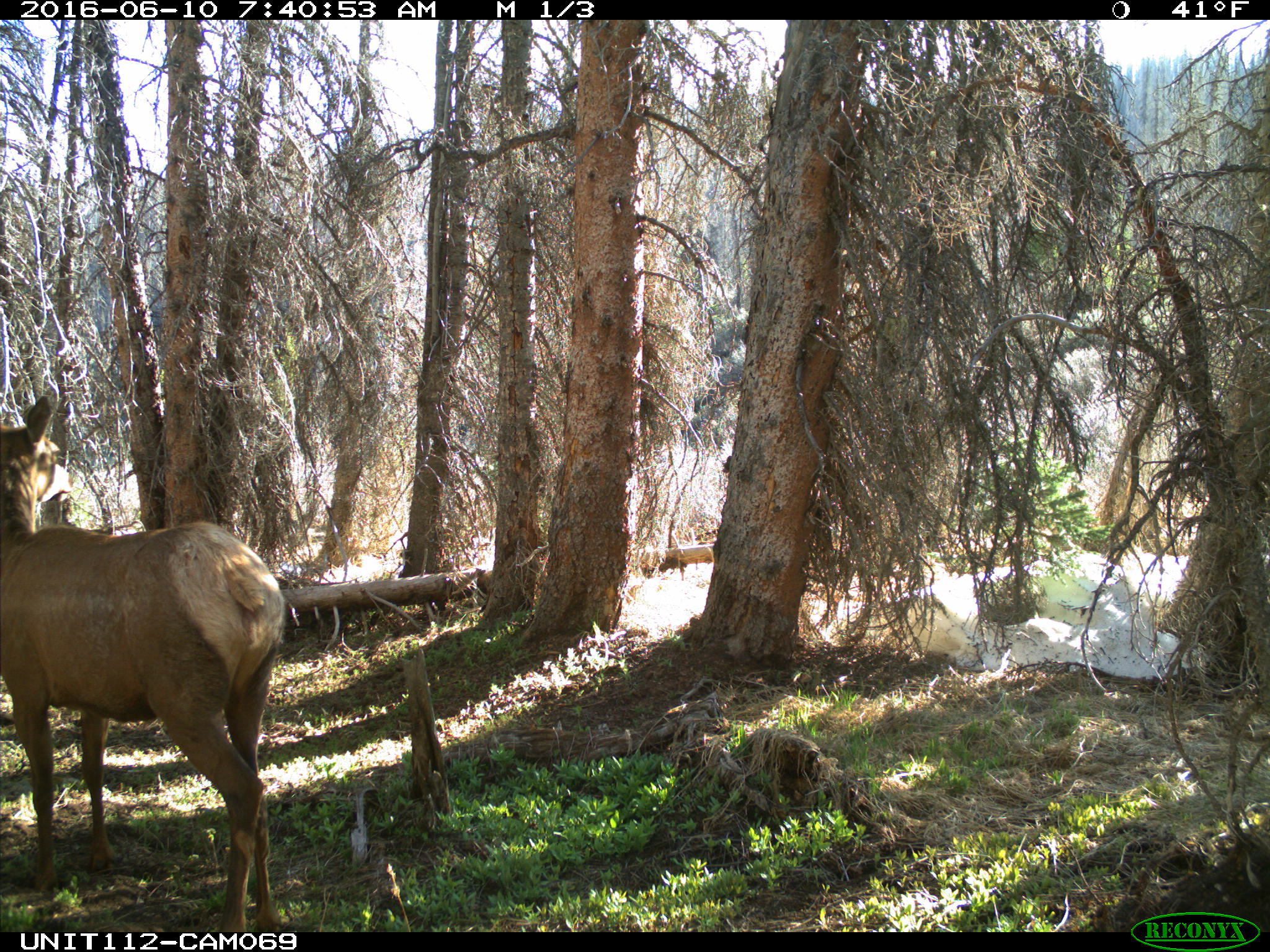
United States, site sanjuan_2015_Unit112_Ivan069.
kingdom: Animalia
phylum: Chordata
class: Mammalia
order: Artiodactyla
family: Cervidae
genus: Cervus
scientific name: Cervus elaphus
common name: red deer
Cervus elaphus (red deer).